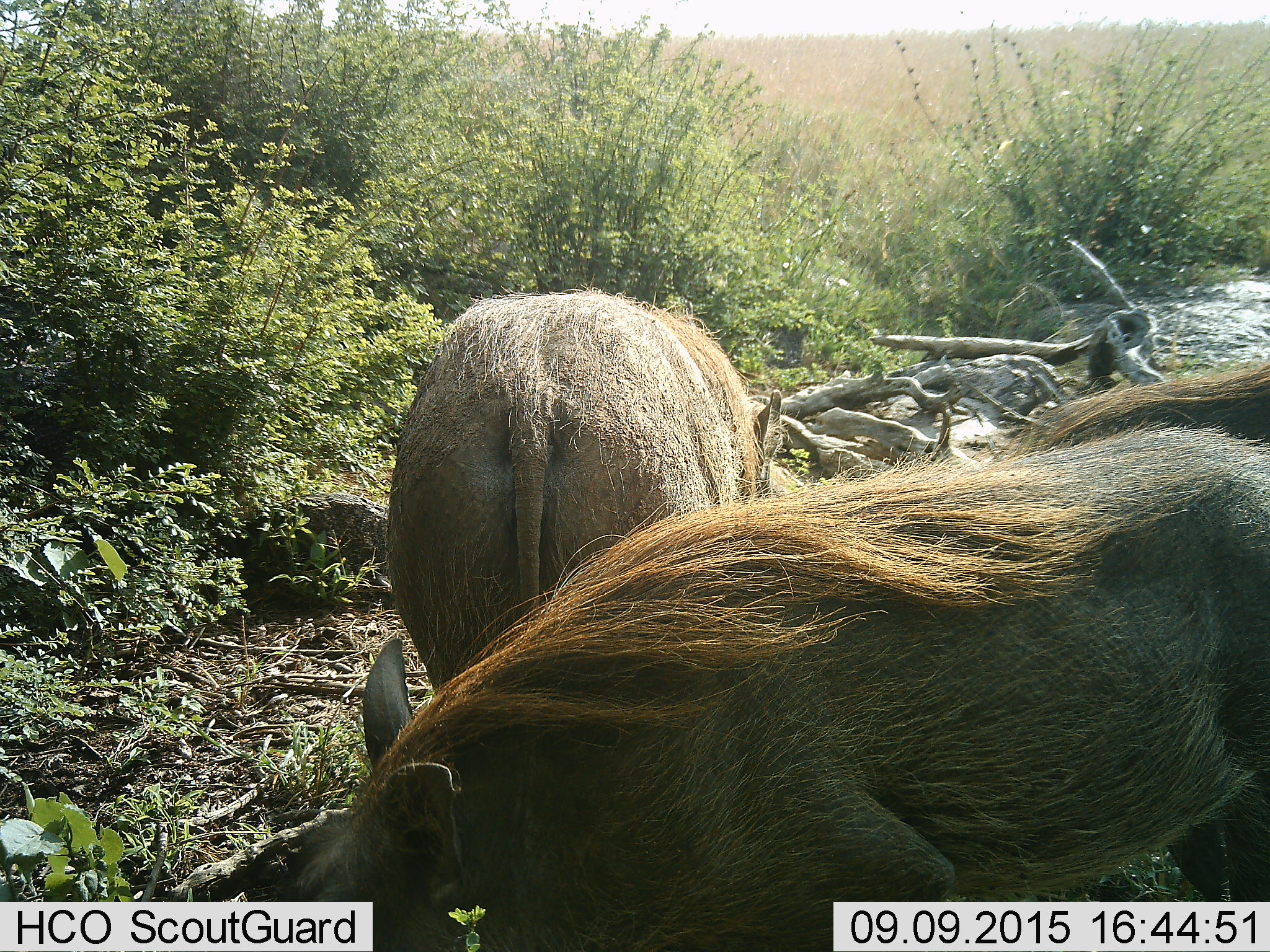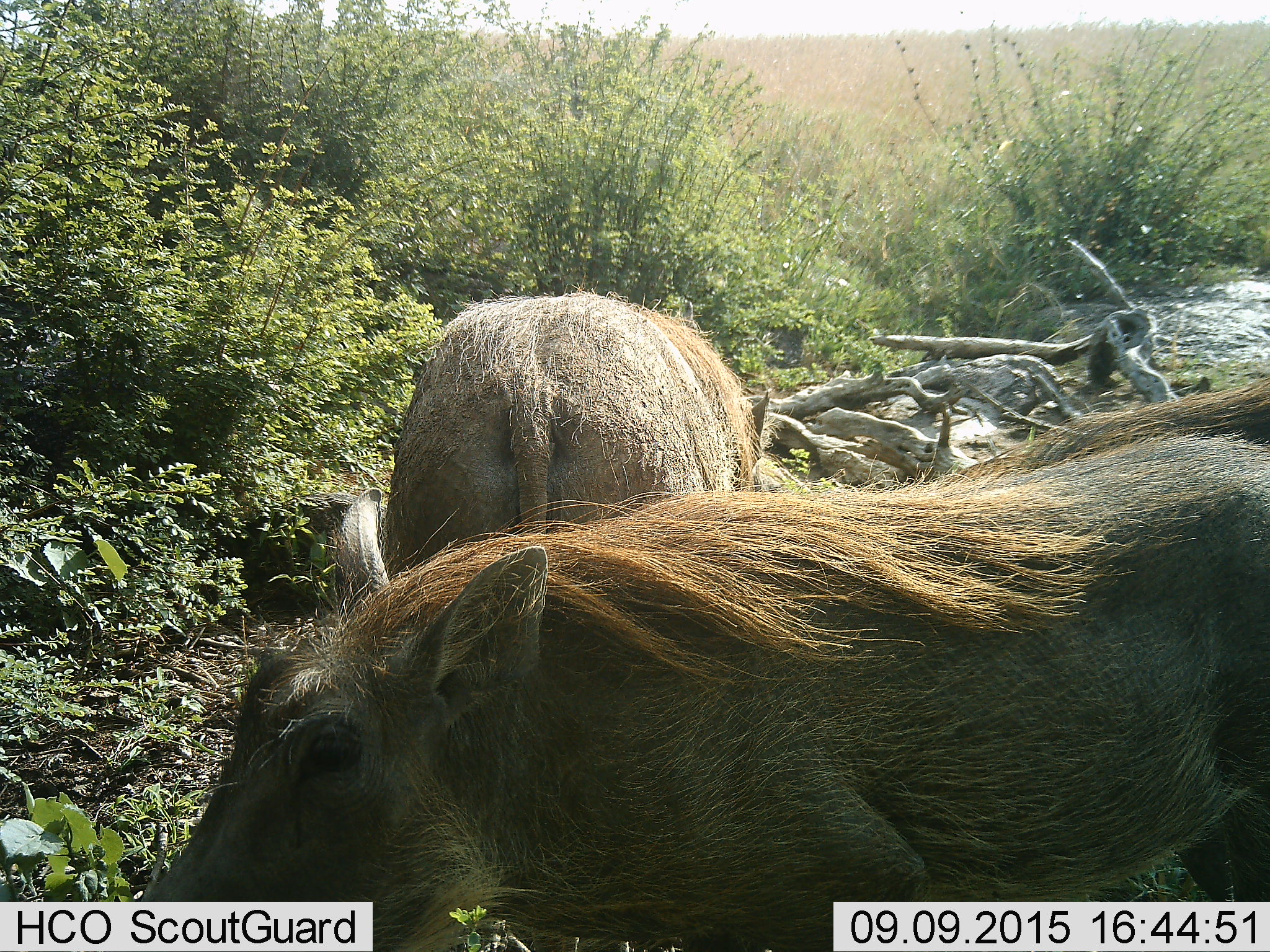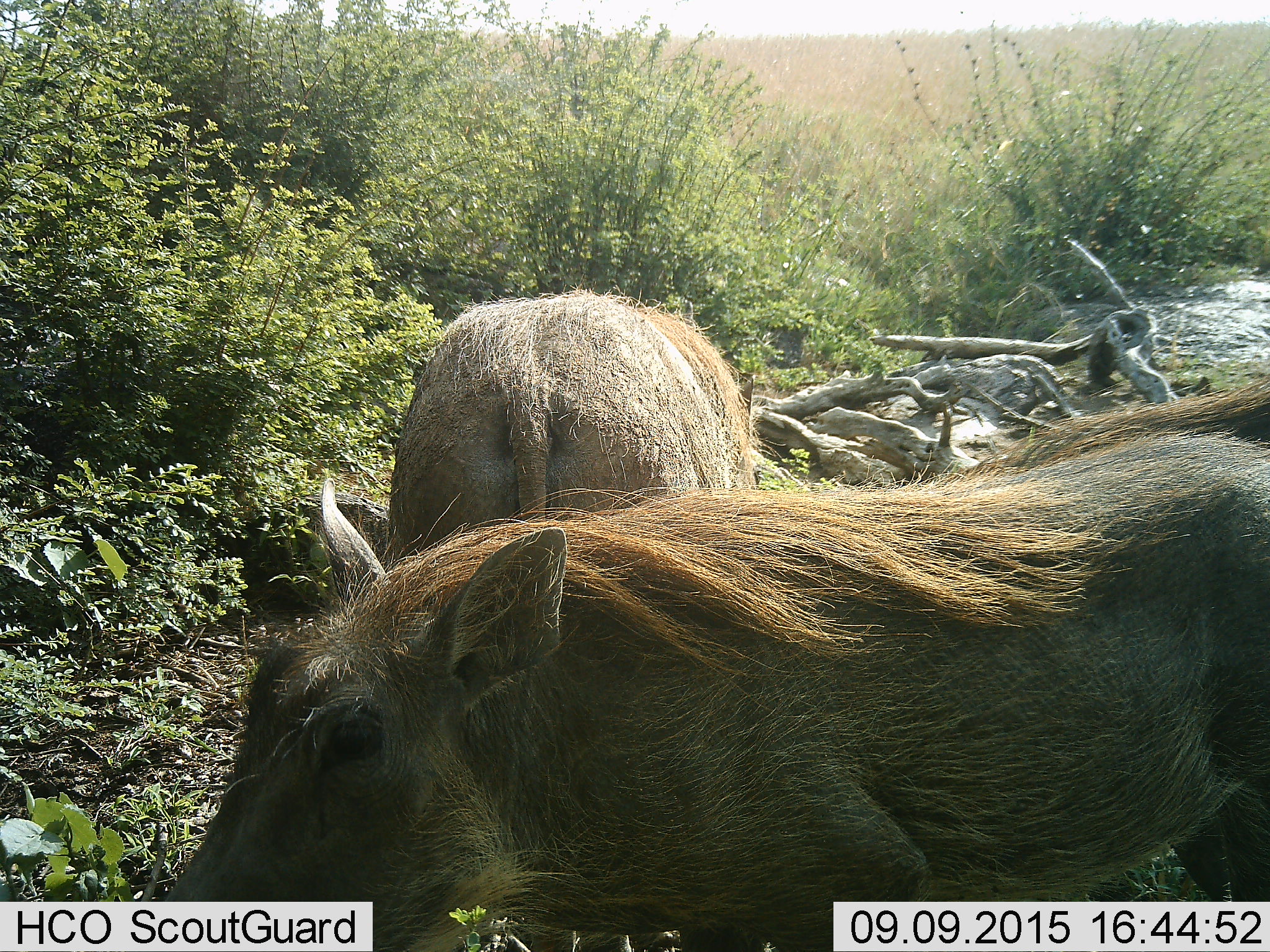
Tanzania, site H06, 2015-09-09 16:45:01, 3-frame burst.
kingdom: Animalia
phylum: Chordata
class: Mammalia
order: Artiodactyla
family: Suidae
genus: Phacochoerus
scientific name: Phacochoerus africanus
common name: warthog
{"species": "warthog (Phacochoerus africanus)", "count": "2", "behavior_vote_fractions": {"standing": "44%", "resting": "0%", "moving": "22%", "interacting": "11%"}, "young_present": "0%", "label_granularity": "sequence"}